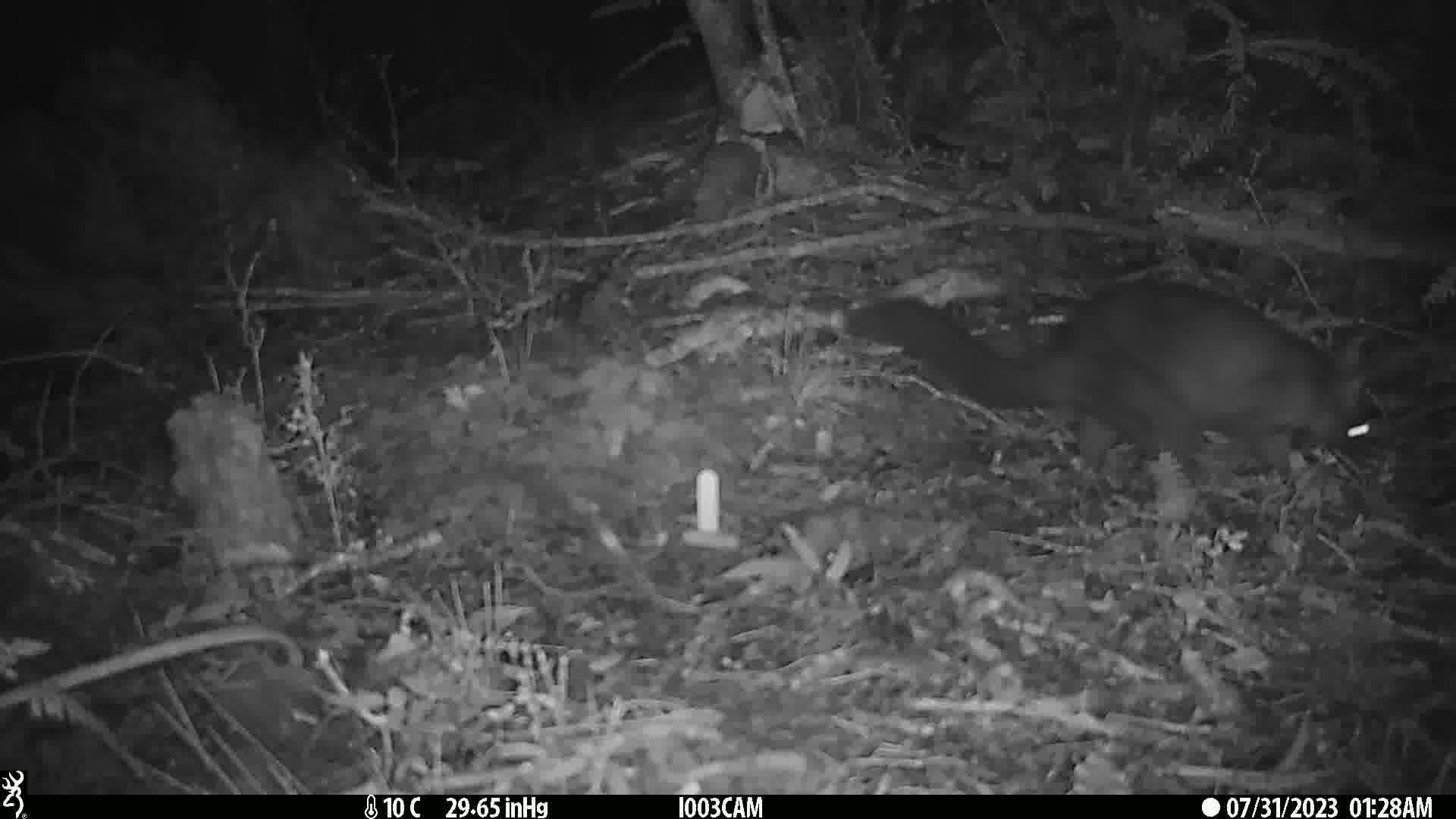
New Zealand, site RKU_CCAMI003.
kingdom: Animalia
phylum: Chordata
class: Mammalia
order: Diprotodontia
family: Phalangeridae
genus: Trichosurus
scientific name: Trichosurus vulpecula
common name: common brushtail possum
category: possum